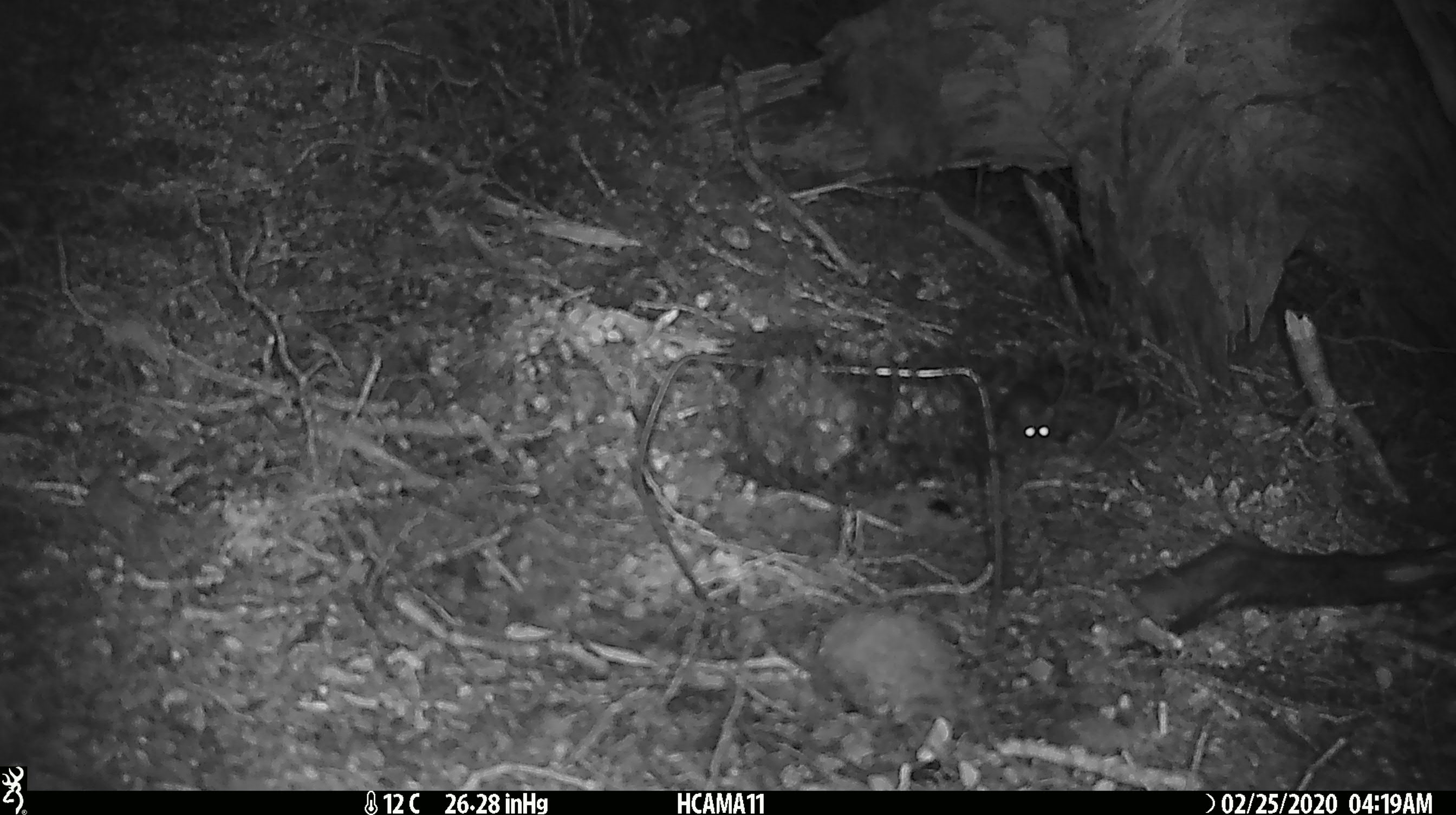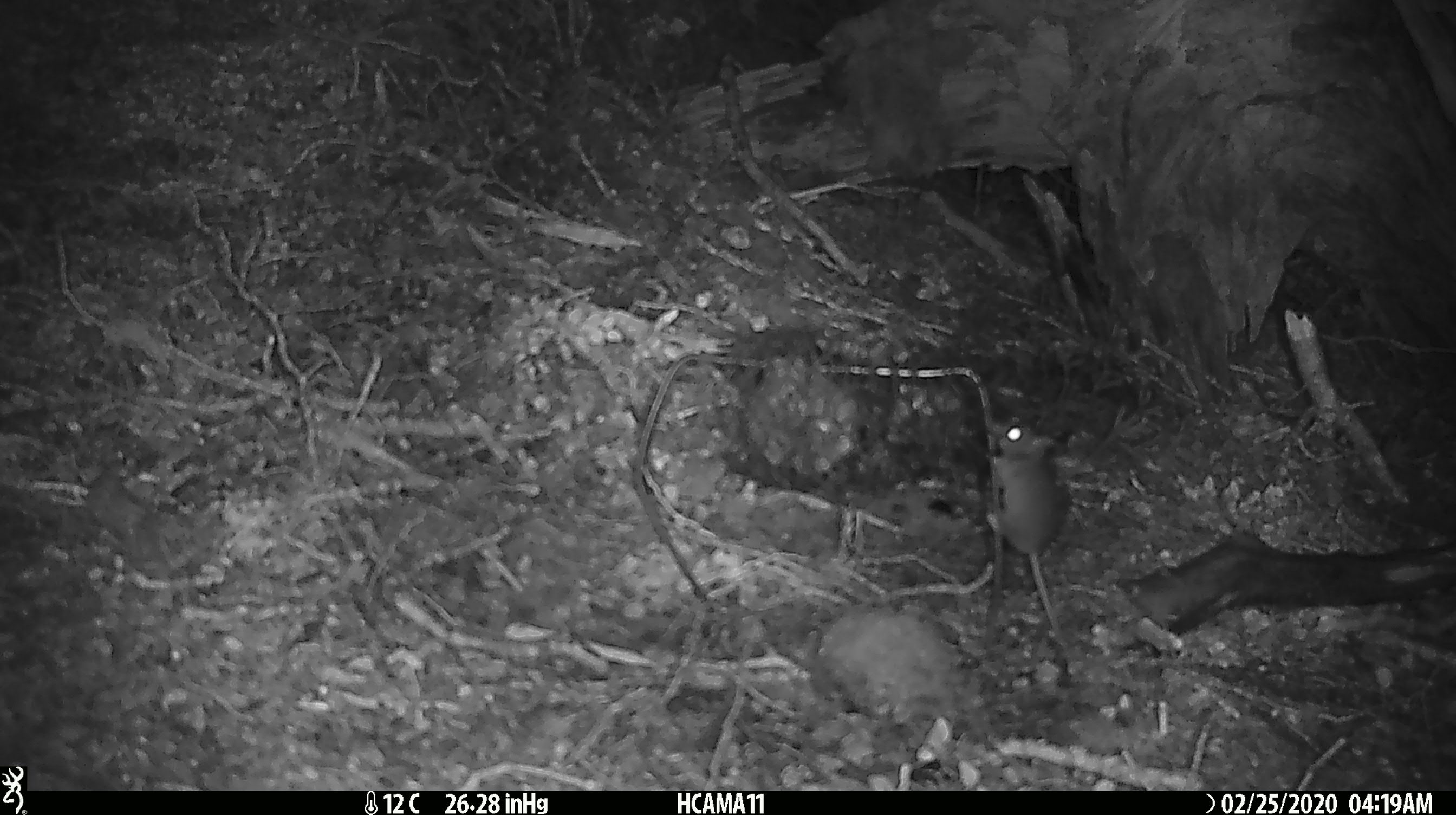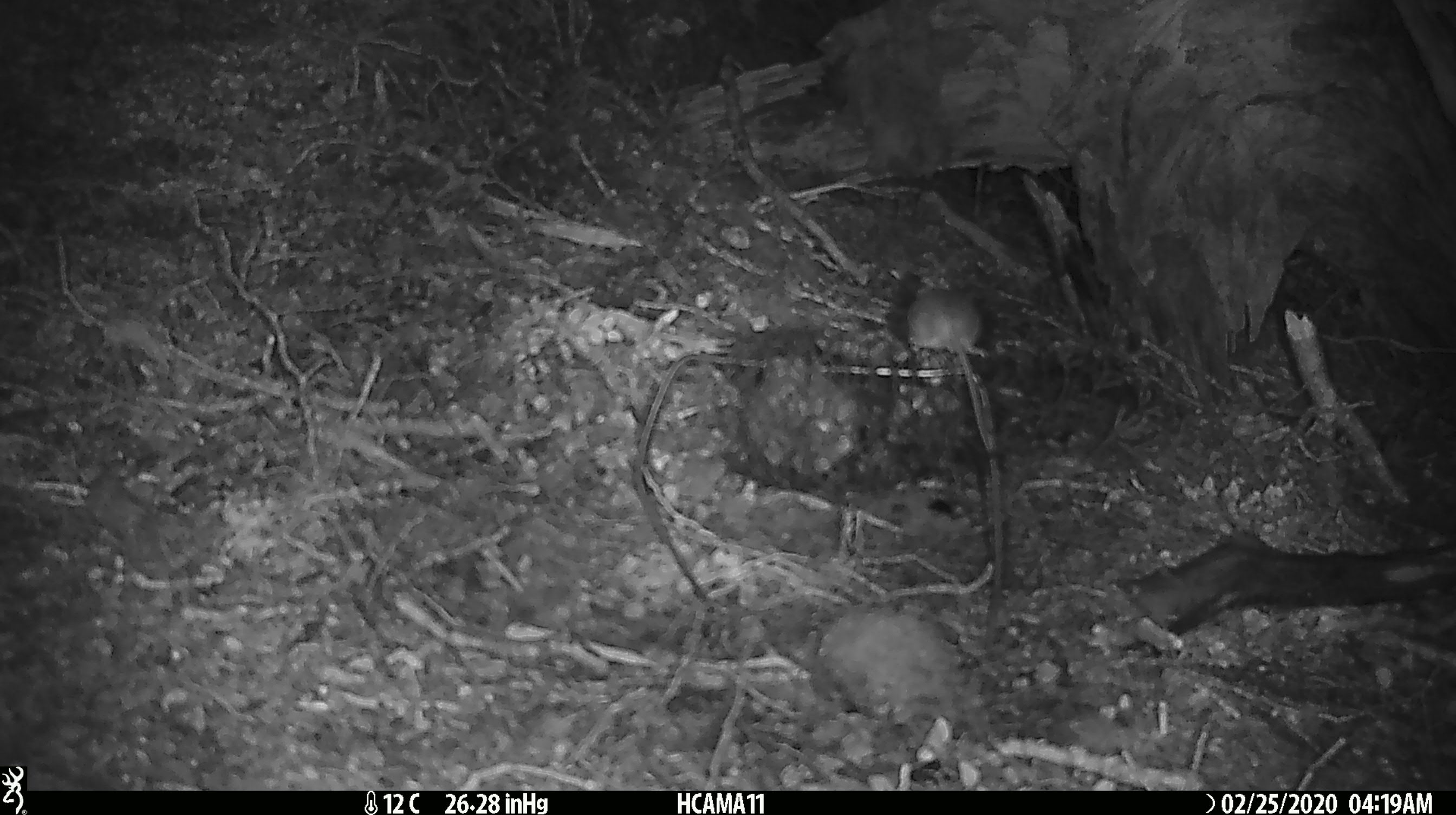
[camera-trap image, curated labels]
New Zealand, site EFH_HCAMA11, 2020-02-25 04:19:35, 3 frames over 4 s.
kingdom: Animalia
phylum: Chordata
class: Mammalia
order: Rodentia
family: Muridae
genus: Mus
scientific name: Mus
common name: mouse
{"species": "mouse (Mus)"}